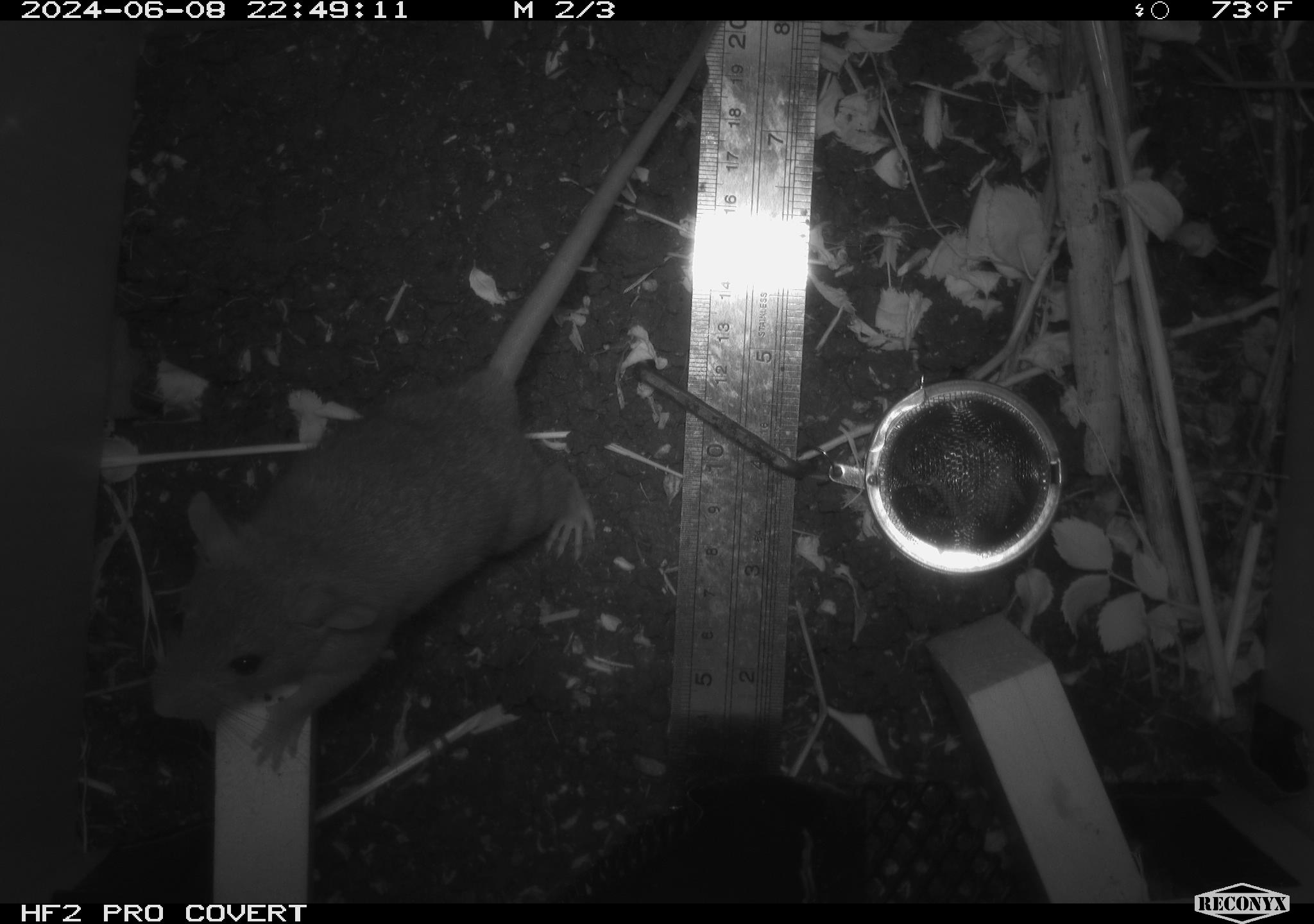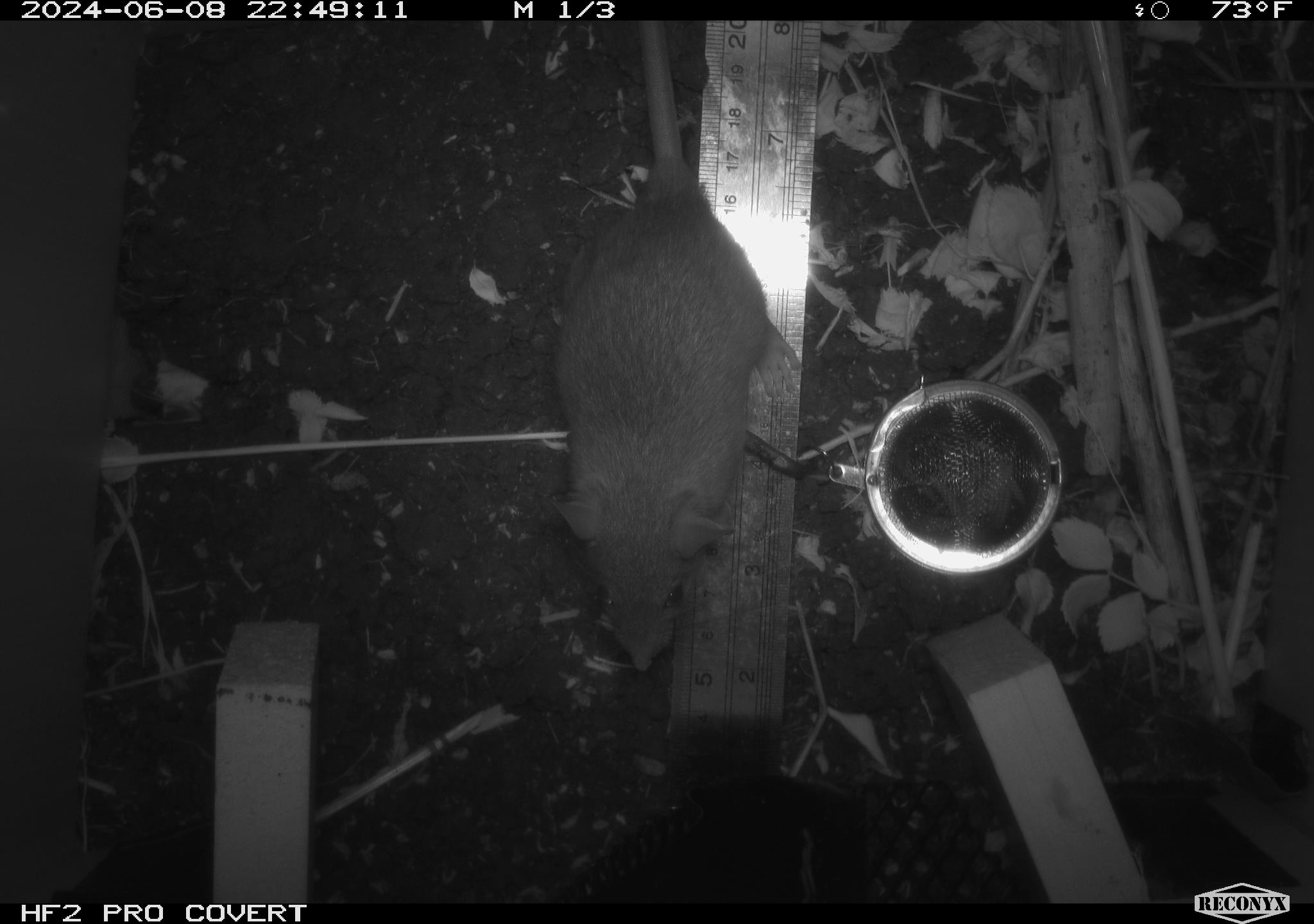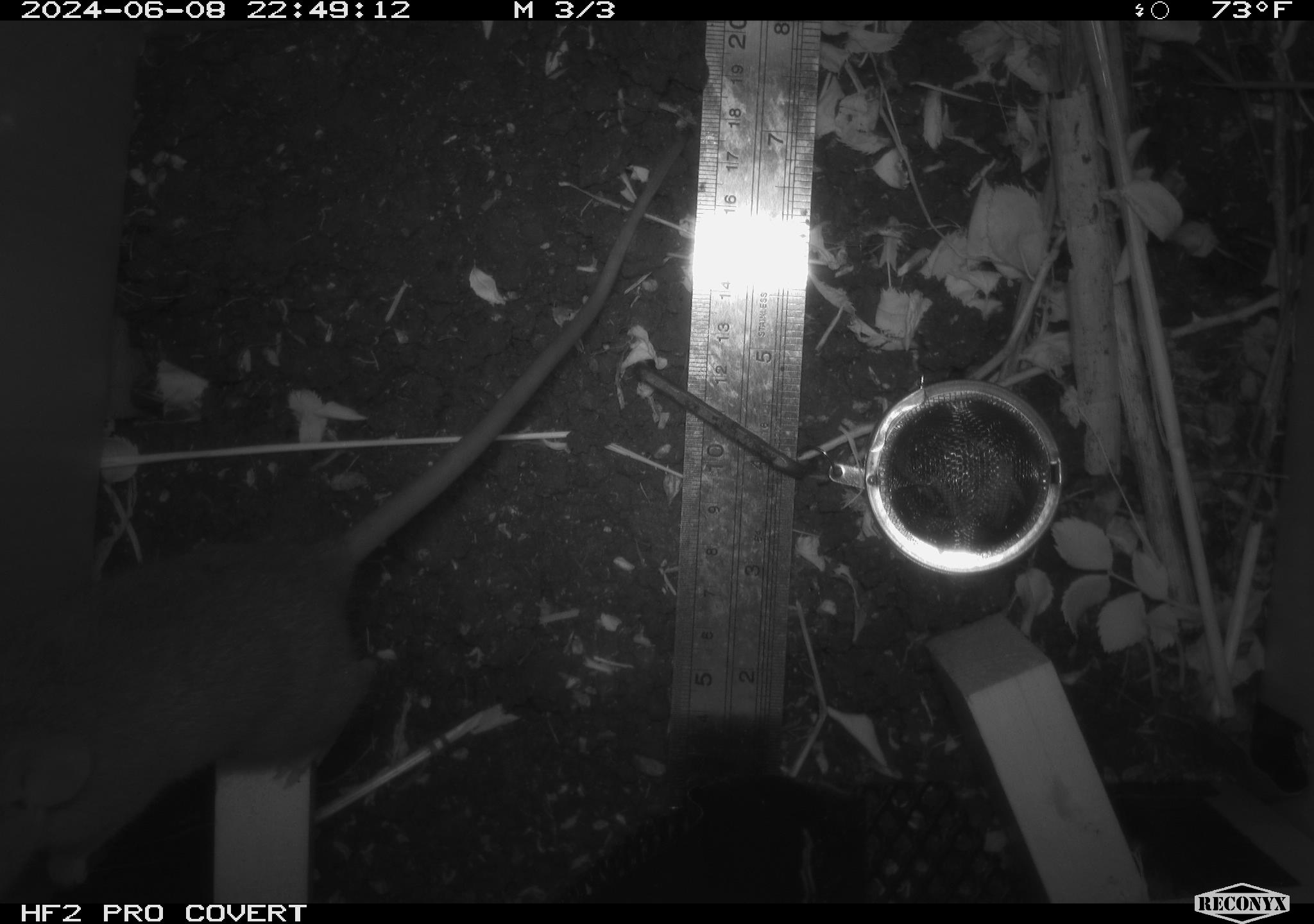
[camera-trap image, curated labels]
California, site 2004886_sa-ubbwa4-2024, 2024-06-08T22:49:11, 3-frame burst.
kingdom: Animalia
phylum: Chordata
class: Mammalia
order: Rodentia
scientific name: Rodentia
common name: woodrat or rat or mouse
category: woodrat or rat or mouse species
Woodrat or rat or mouse species (woodrat or rat or mouse) (Rodentia).